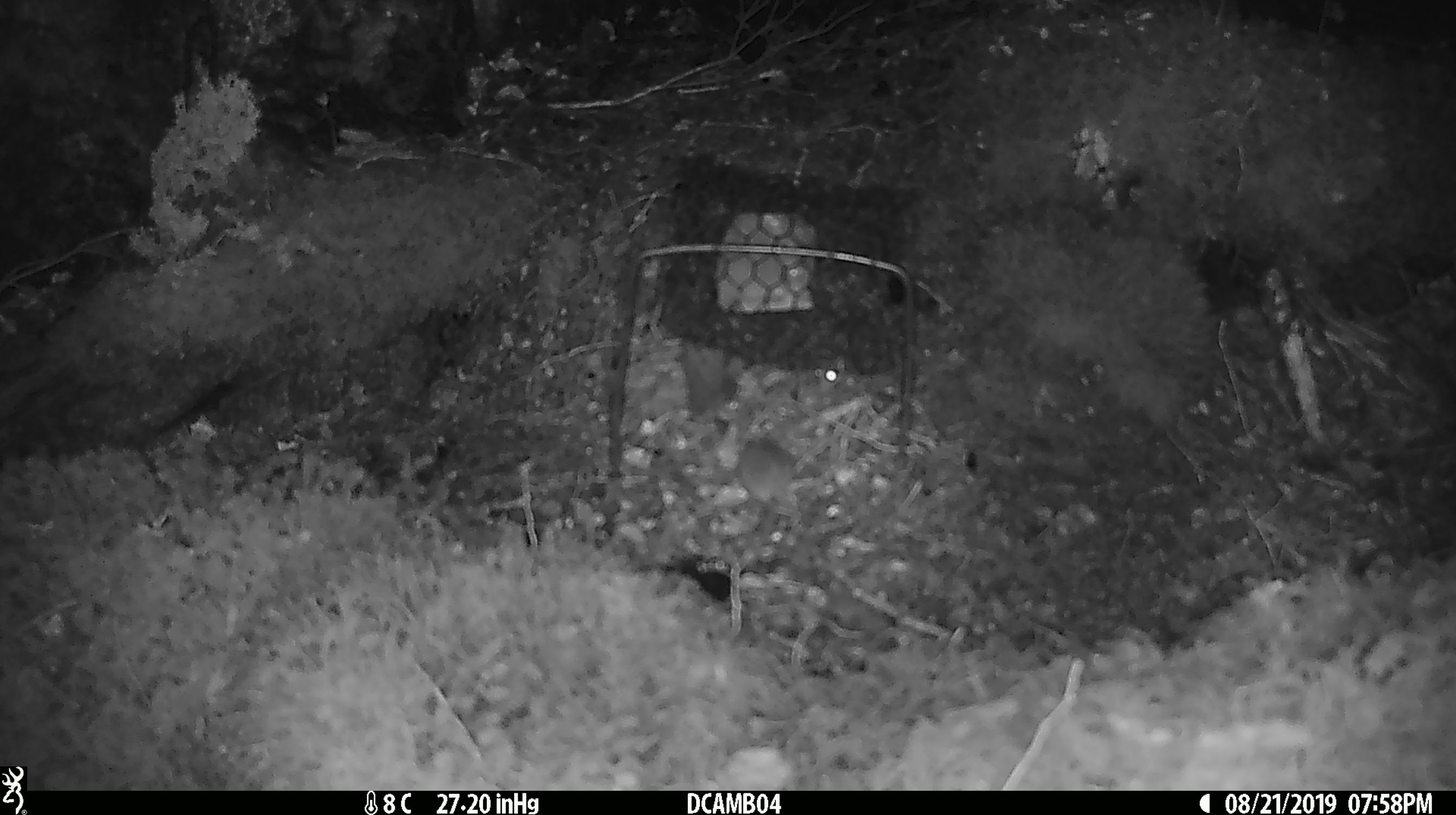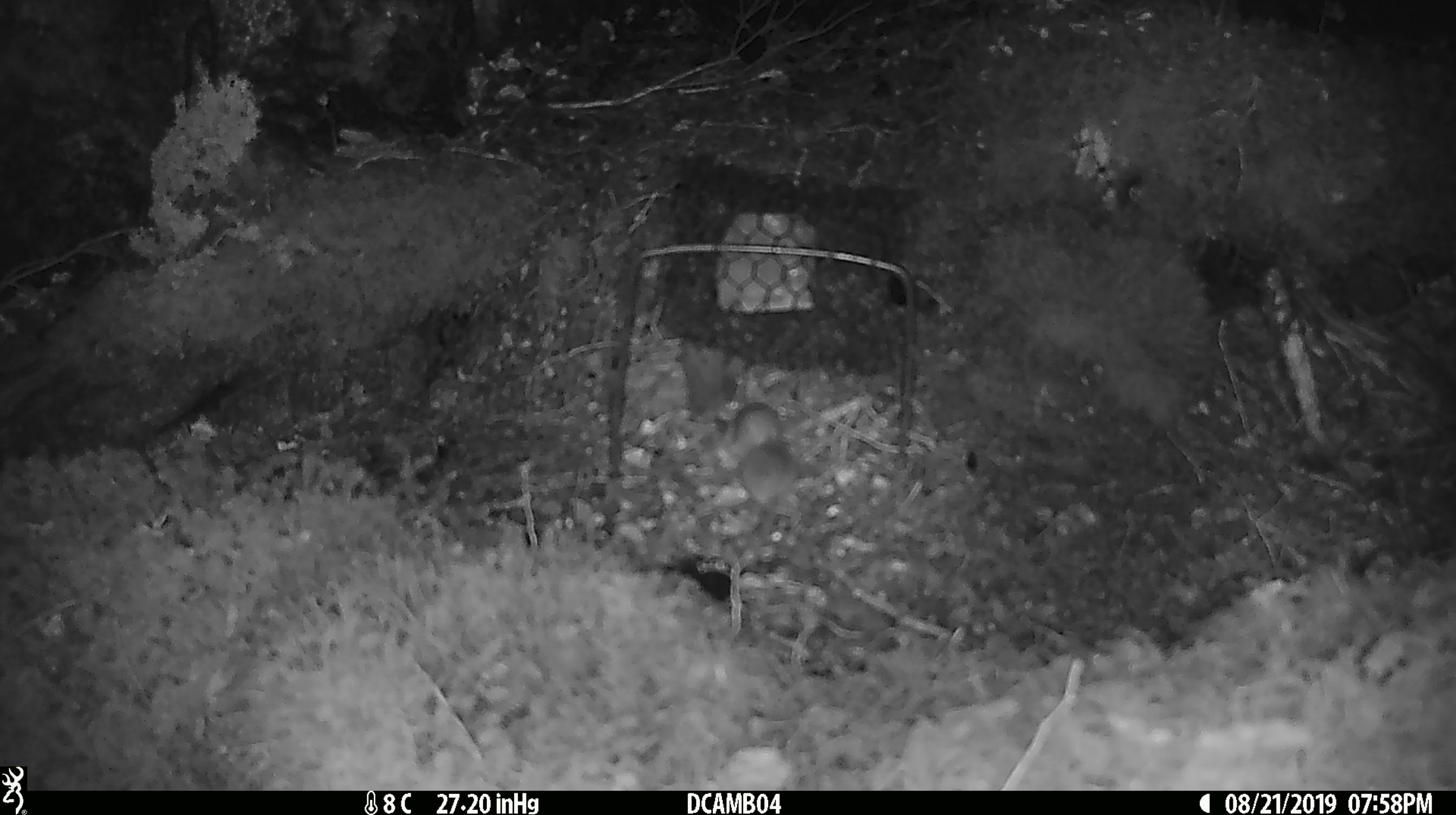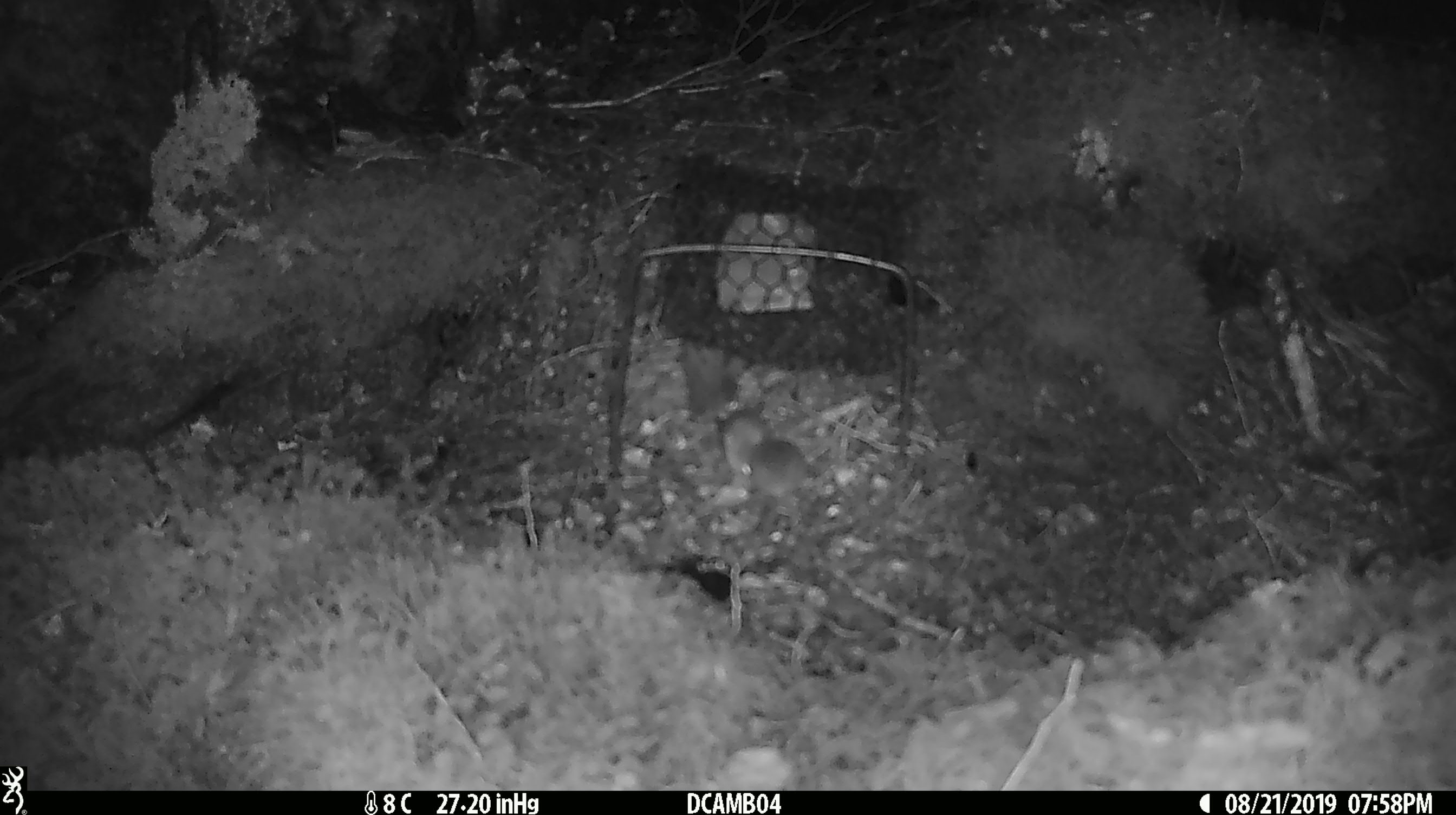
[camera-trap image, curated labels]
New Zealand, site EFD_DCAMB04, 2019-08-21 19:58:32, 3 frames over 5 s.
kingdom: Animalia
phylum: Chordata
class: Mammalia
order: Rodentia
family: Muridae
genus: Mus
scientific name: Mus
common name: mouse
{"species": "mouse (Mus)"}